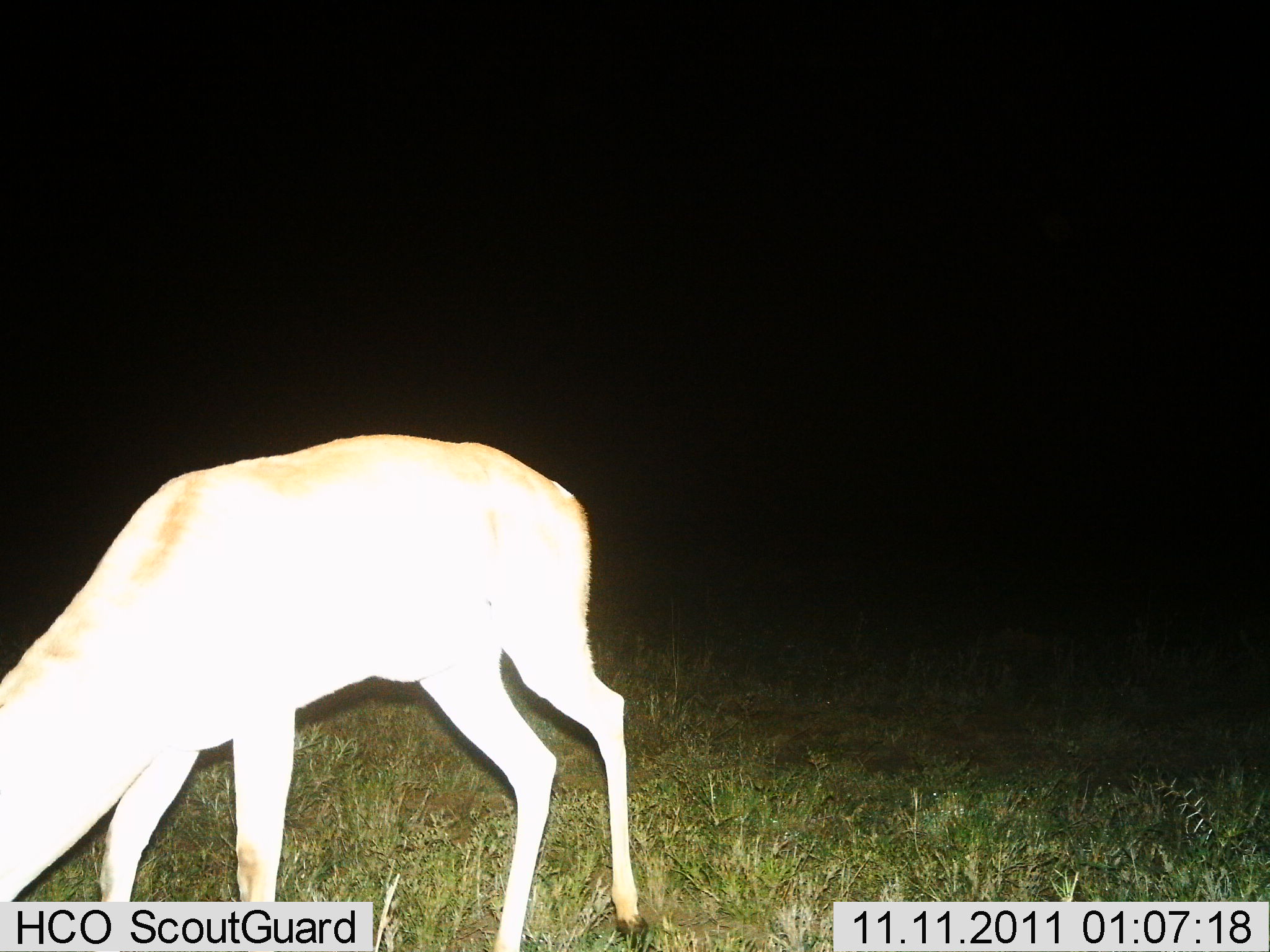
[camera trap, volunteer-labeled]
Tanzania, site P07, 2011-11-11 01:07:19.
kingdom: Animalia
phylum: Chordata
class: Mammalia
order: Artiodactyla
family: Bovidae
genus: Nanger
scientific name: Nanger granti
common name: grant's gazelle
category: gazellegrants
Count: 1.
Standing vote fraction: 22%.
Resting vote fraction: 0%.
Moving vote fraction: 0%.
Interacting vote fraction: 0%.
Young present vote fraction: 0%.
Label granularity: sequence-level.